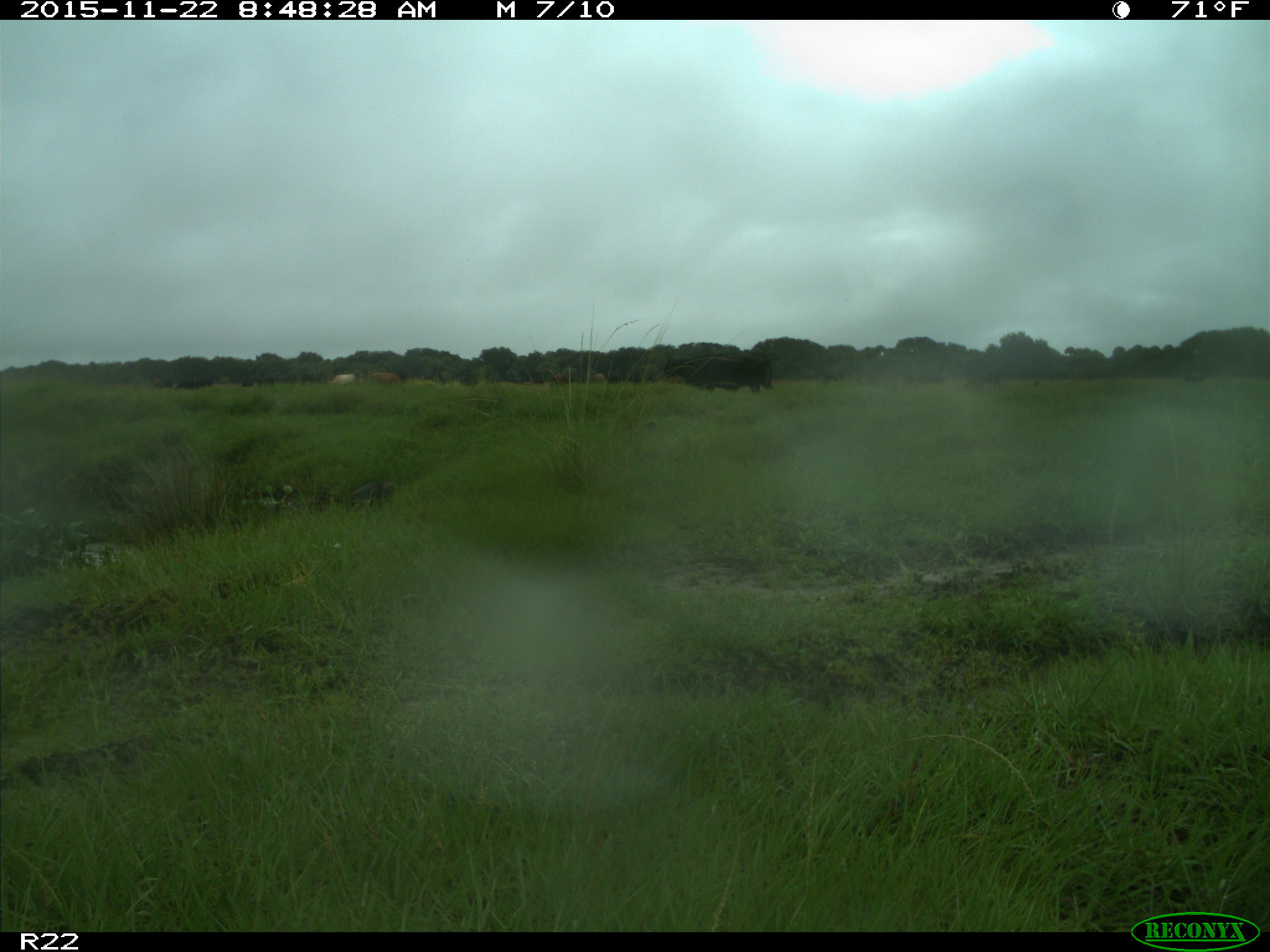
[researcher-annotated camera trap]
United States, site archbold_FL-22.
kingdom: Animalia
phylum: Chordata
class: Mammalia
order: Artiodactyla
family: Bovidae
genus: Bos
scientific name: Bos taurus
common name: domestic cow